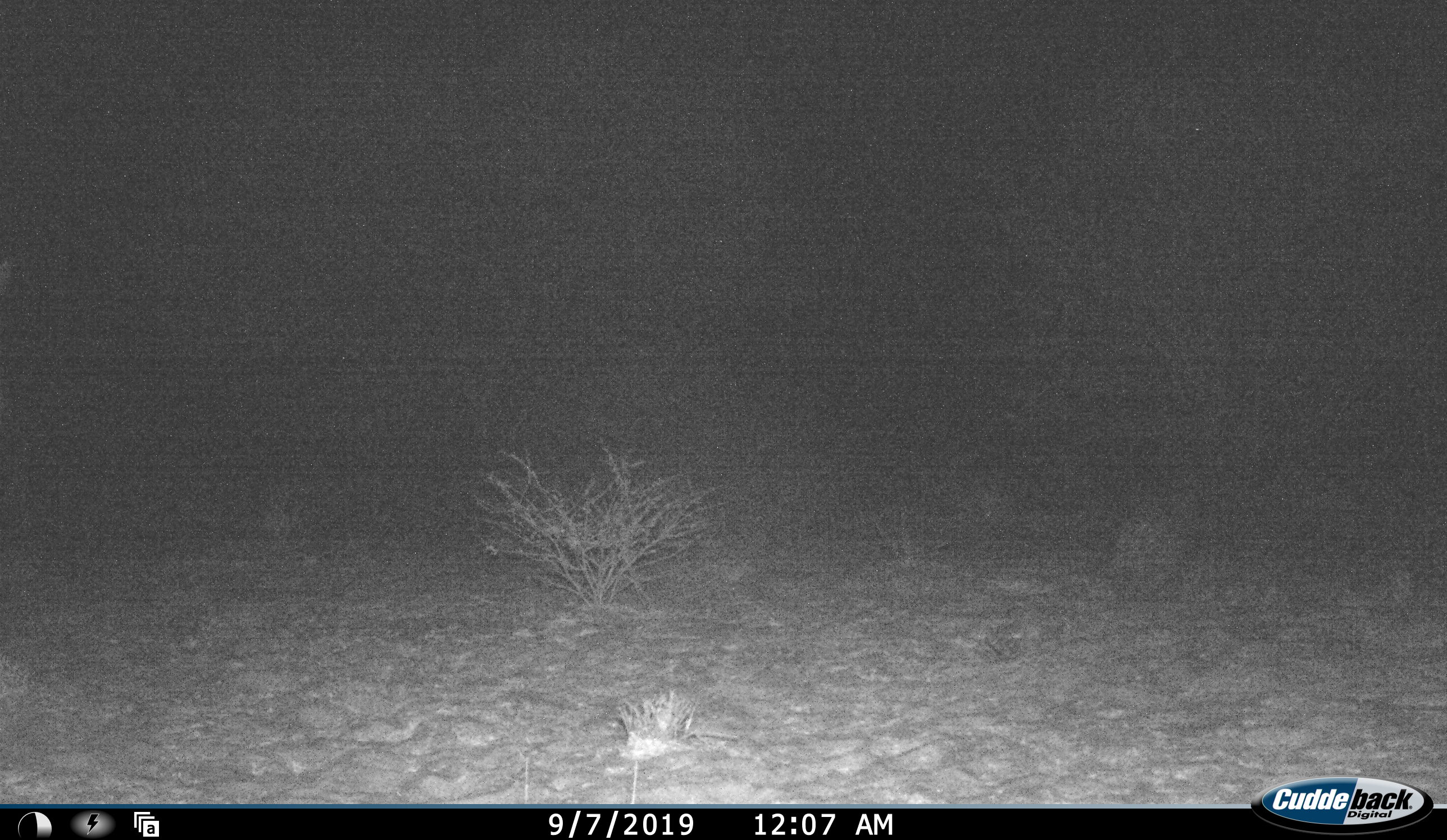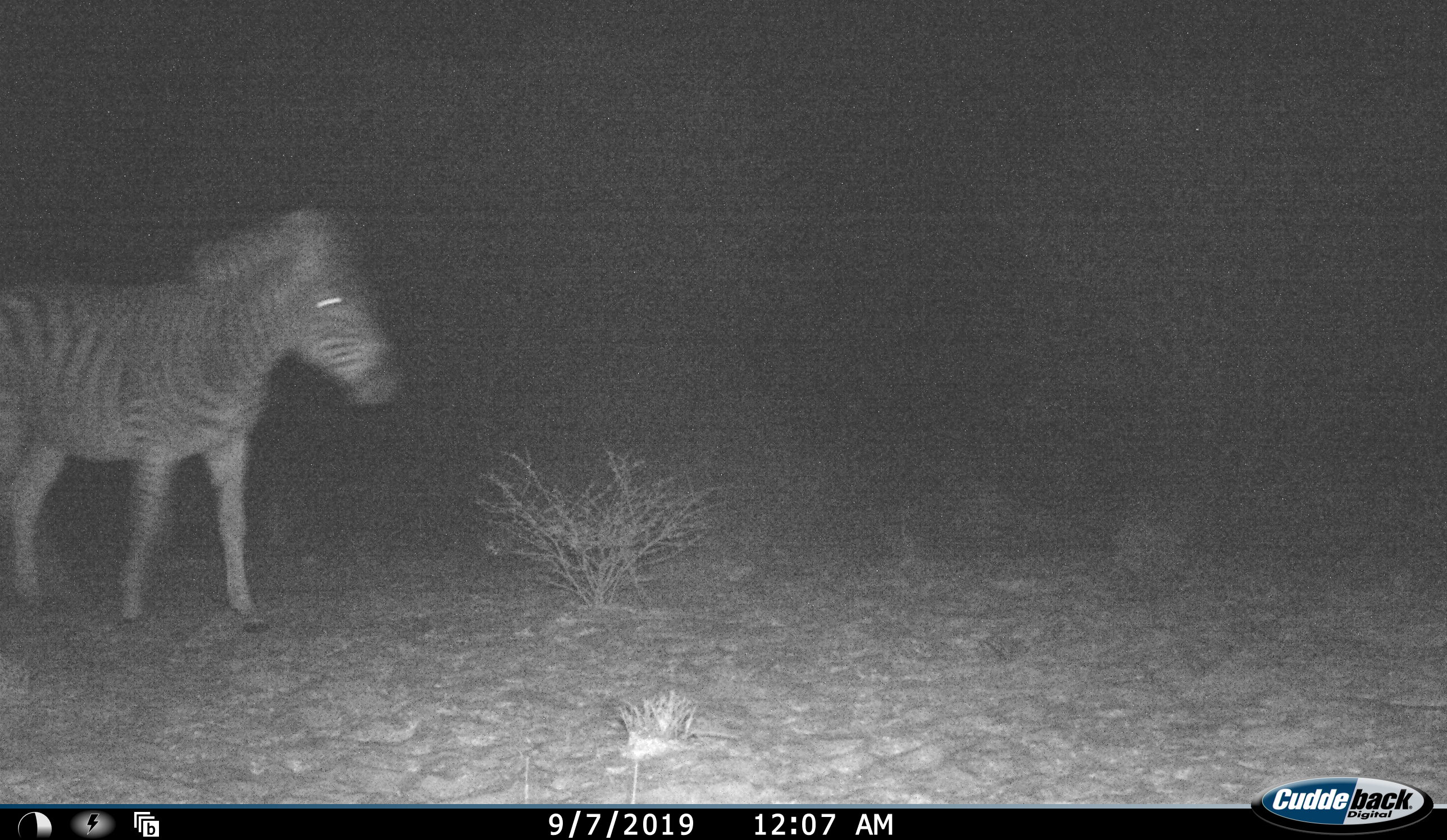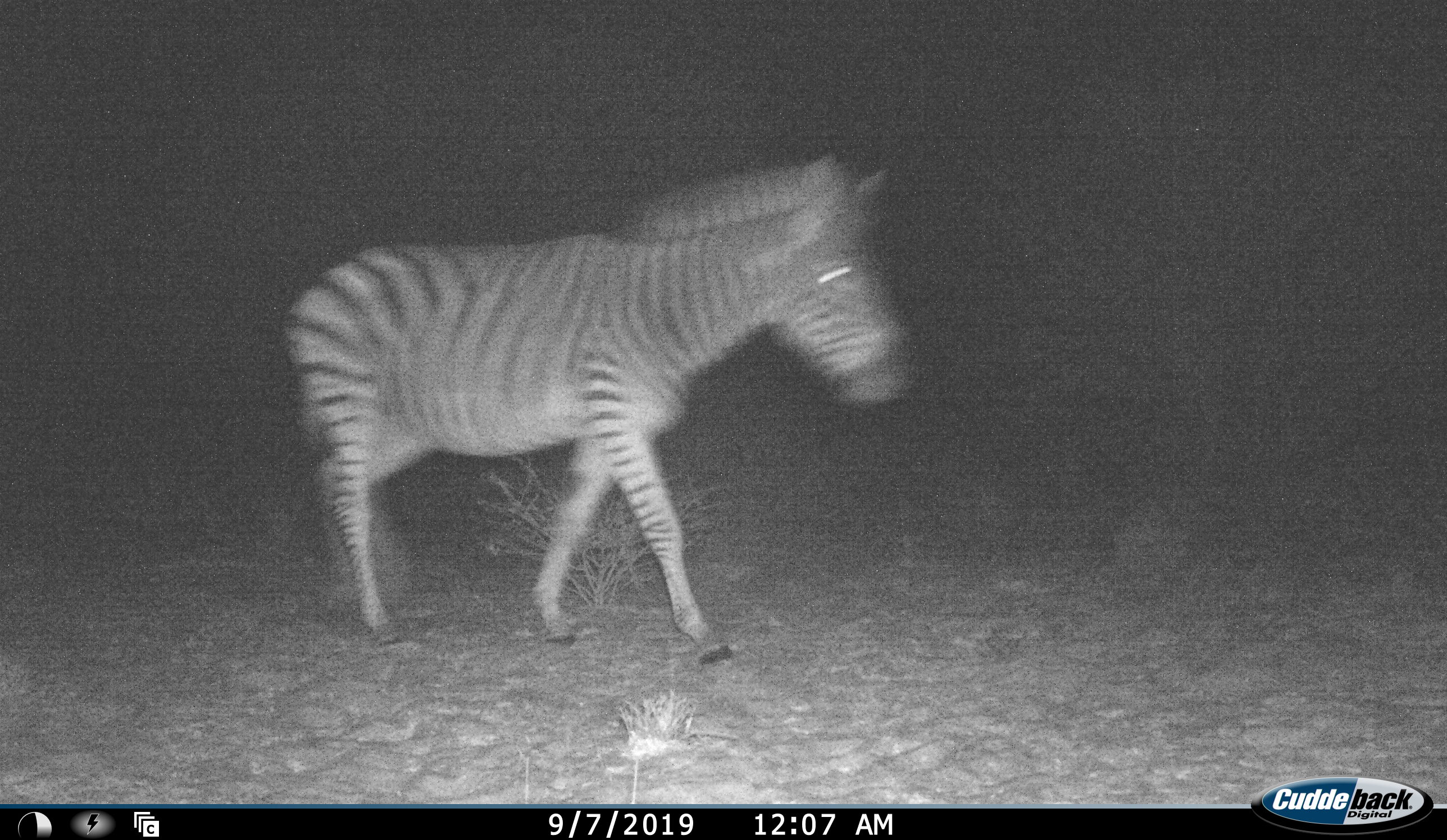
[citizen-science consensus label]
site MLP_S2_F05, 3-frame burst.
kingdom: Animalia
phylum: Chordata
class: Mammalia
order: Perissodactyla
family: Equidae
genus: Equus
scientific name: Equus quagga burchellii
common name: burchell's zebra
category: zebraburchells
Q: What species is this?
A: Zebraburchells (burchell's zebra) (Equus quagga burchellii).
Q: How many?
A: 1.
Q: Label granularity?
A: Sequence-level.